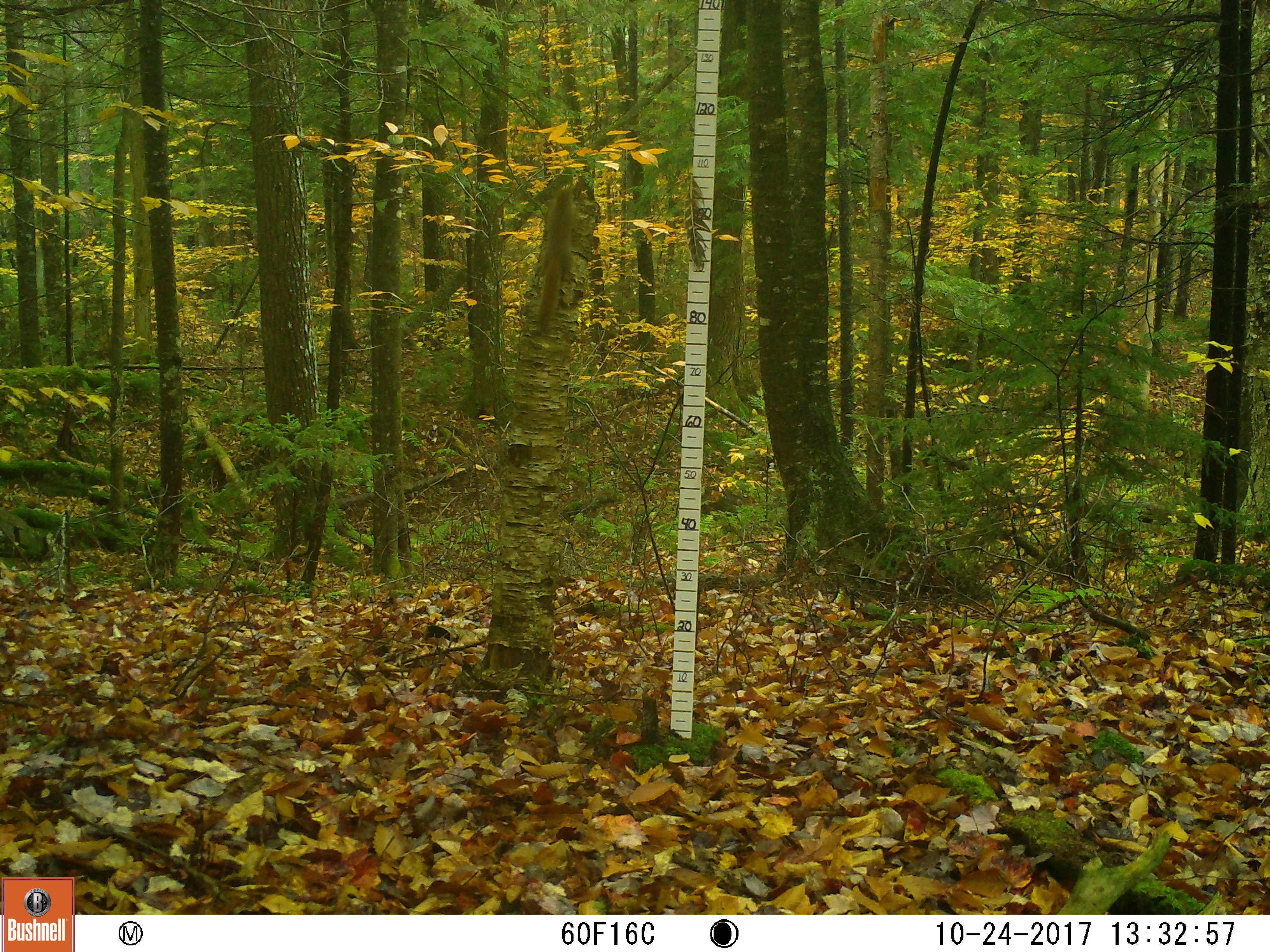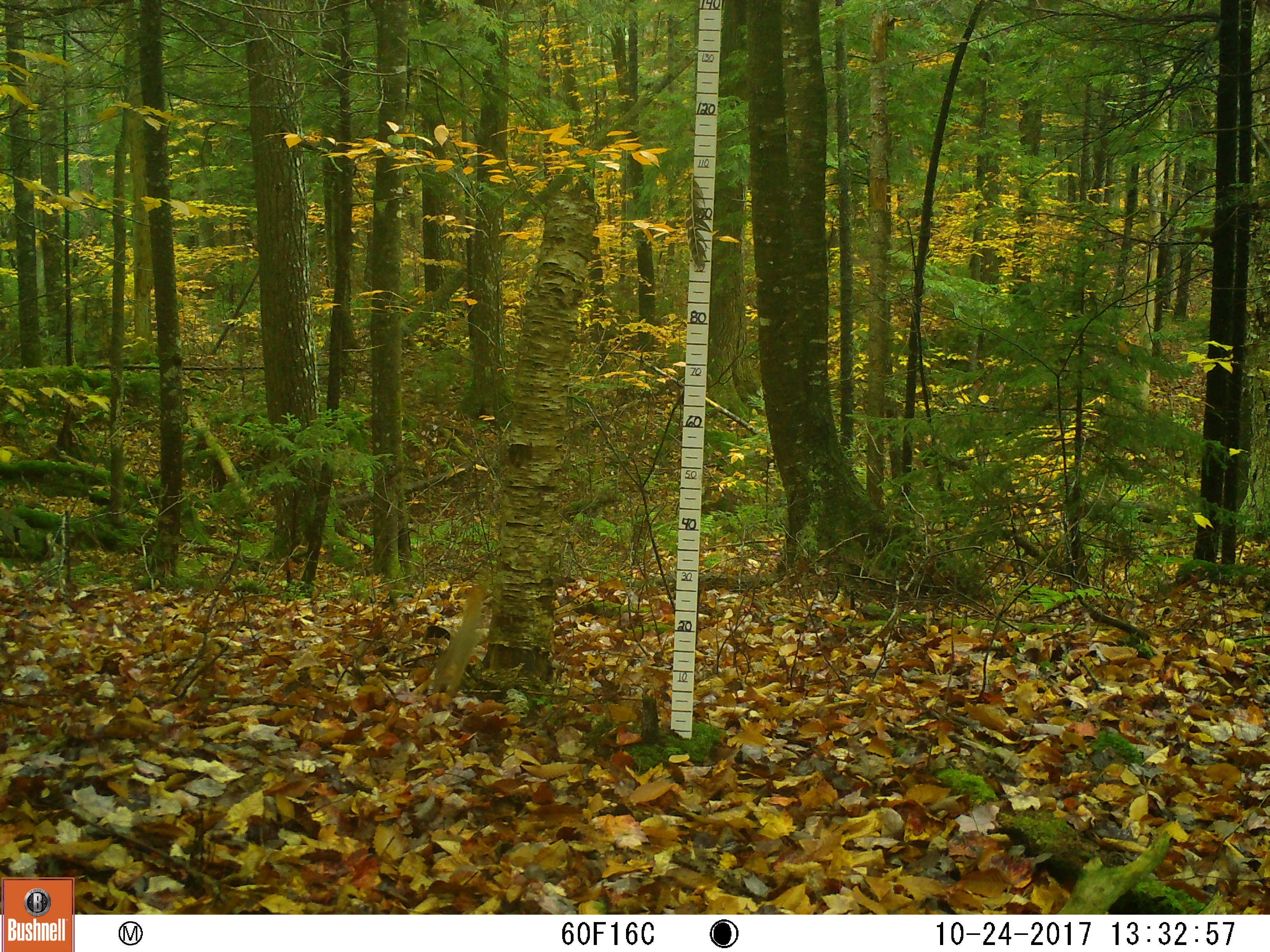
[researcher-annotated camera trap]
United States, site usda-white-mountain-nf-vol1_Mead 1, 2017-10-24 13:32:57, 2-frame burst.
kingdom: Animalia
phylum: Chordata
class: Mammalia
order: Rodentia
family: Sciuridae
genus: Tamiasciurus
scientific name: Tamiasciurus hudsonicus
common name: red squirrel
Red squirrel (Tamiasciurus hudsonicus).